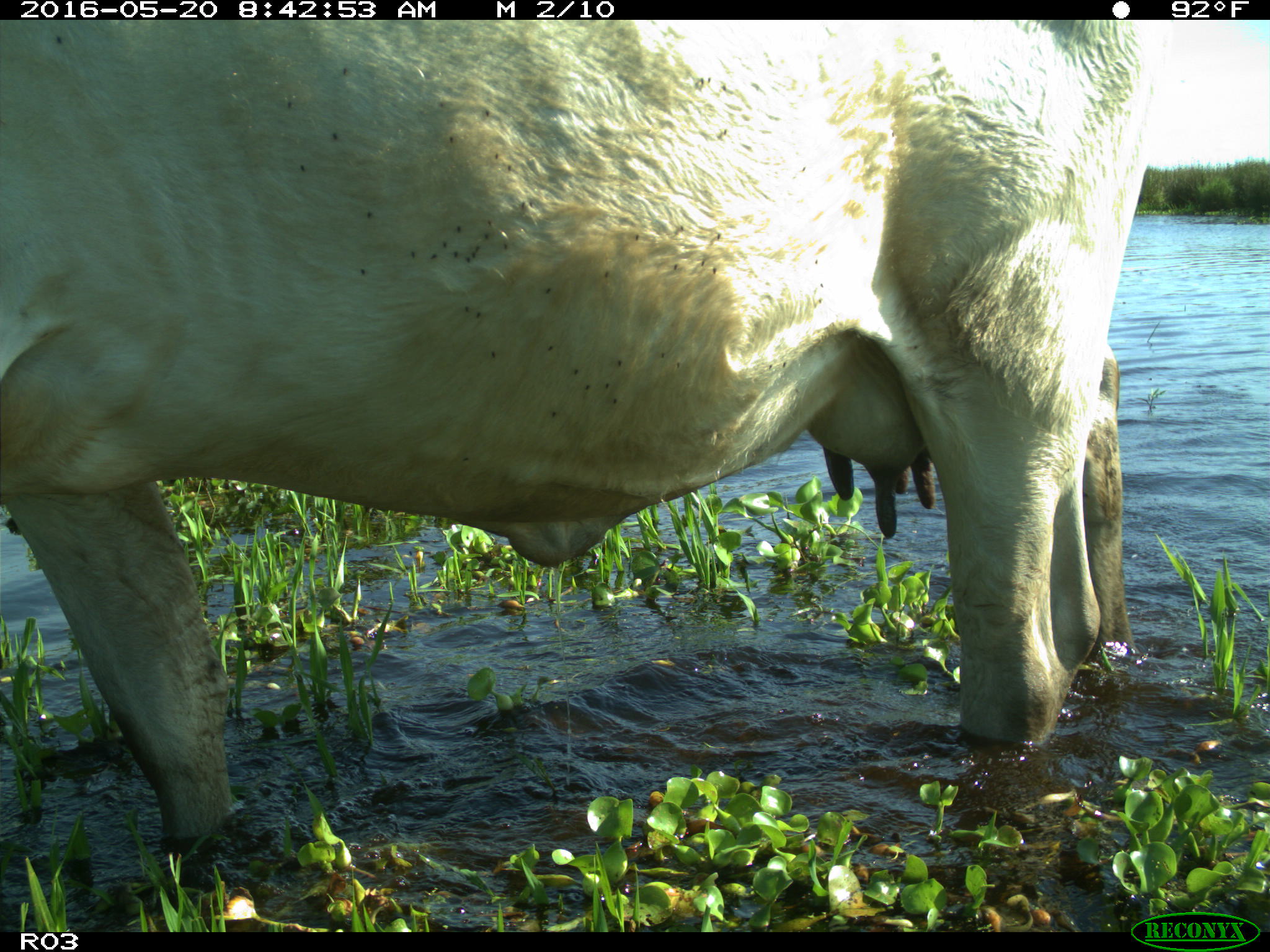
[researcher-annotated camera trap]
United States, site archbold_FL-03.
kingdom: Animalia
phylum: Chordata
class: Mammalia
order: Artiodactyla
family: Bovidae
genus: Bos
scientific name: Bos taurus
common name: domestic cow